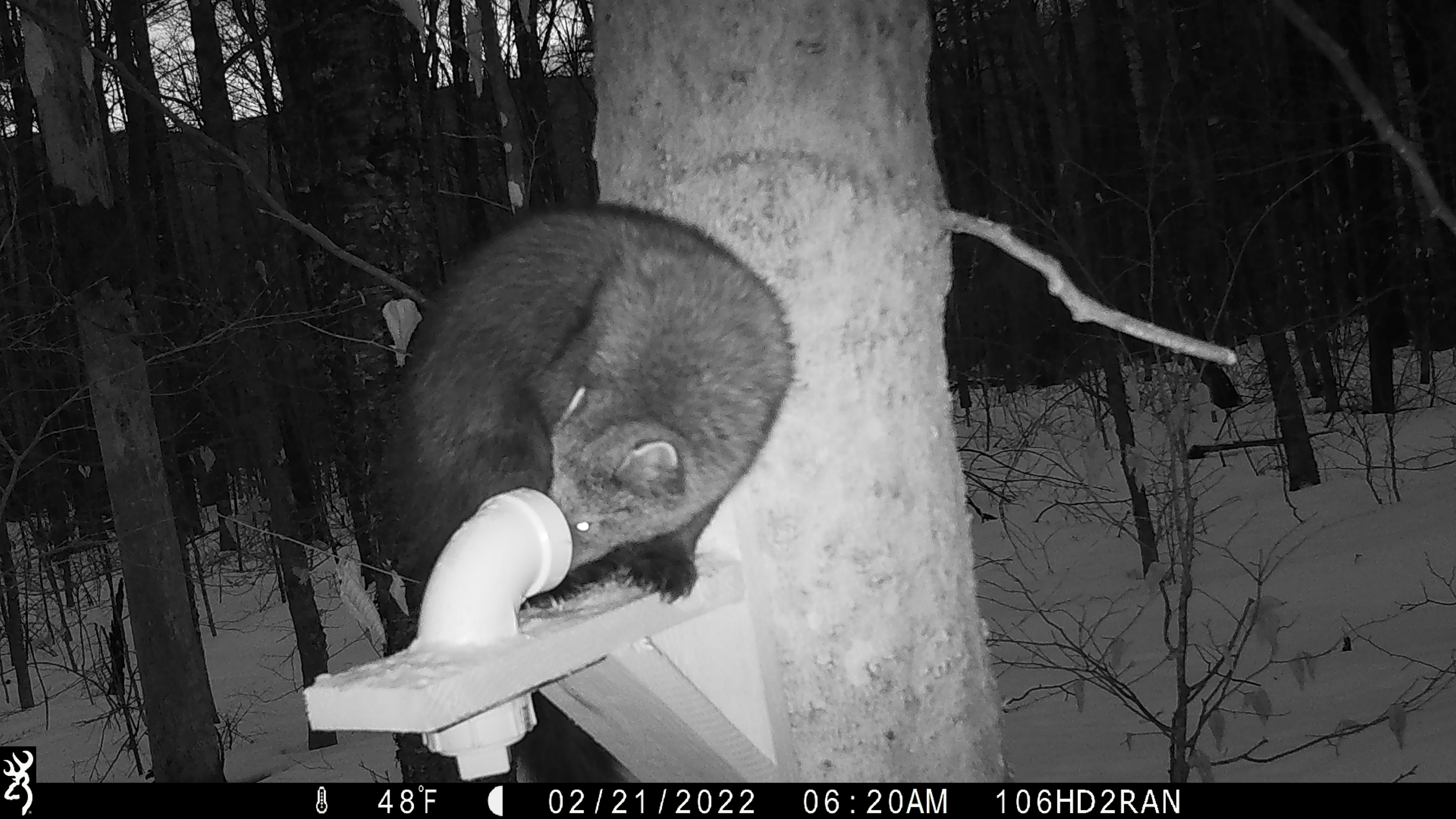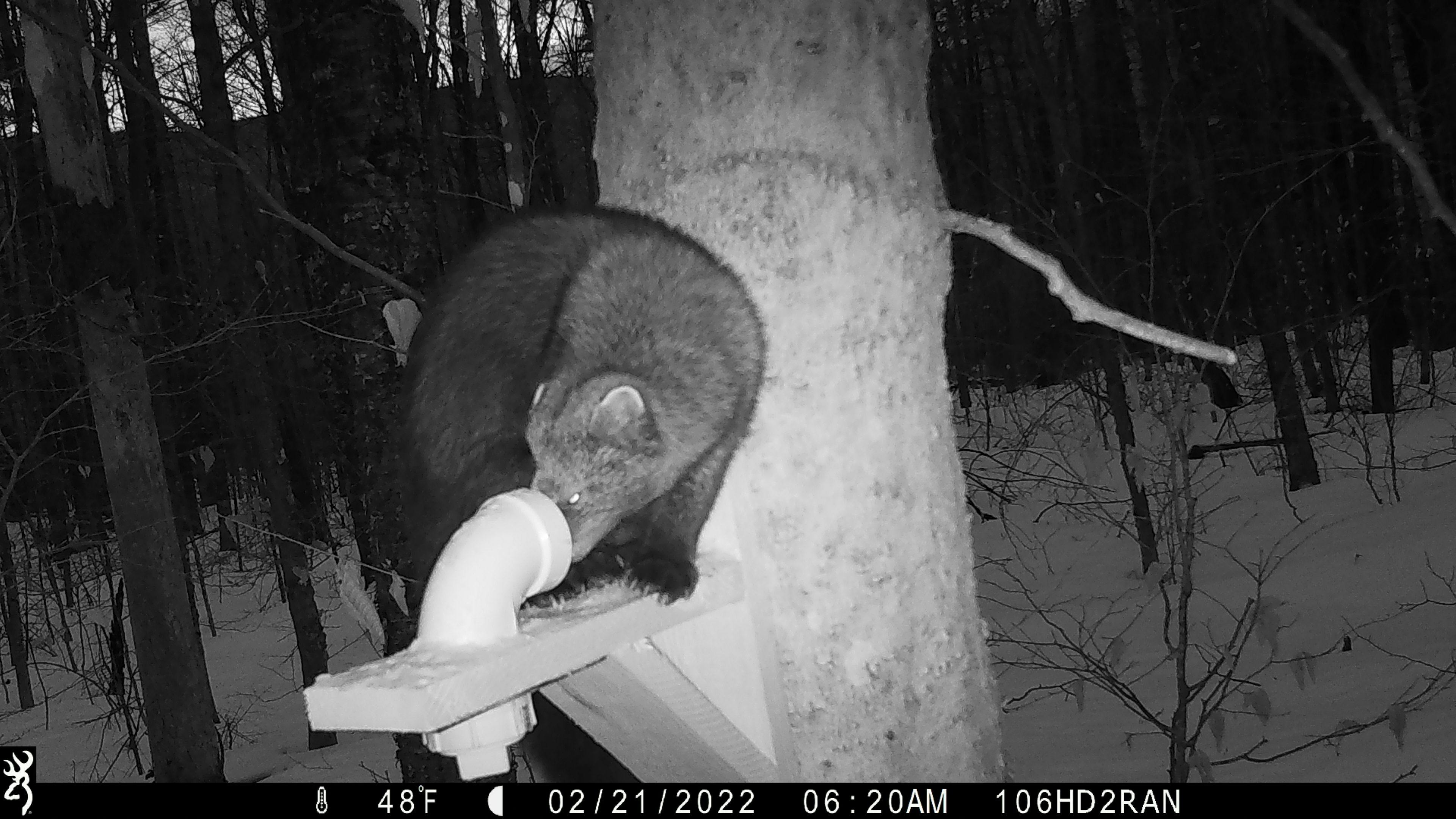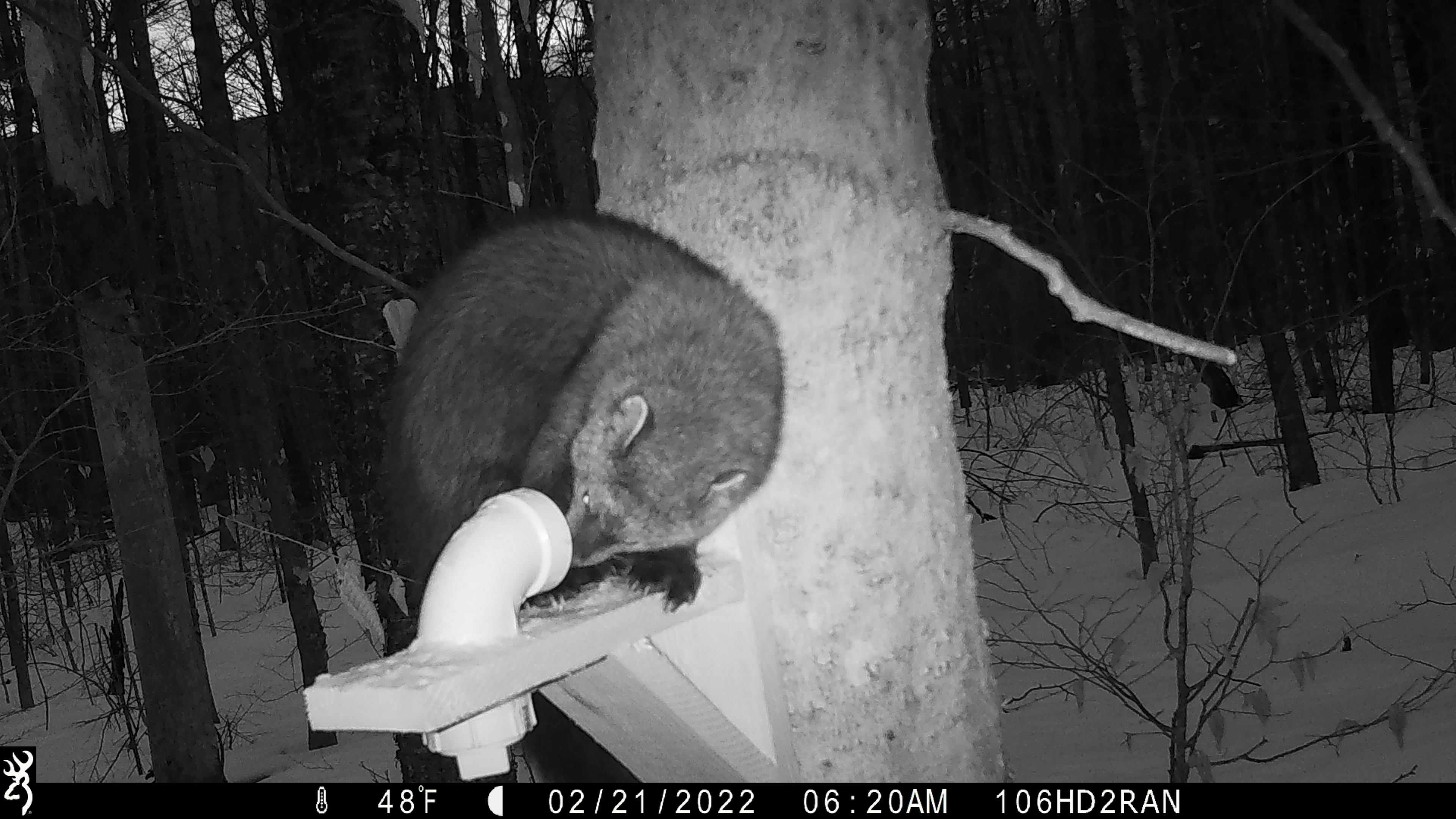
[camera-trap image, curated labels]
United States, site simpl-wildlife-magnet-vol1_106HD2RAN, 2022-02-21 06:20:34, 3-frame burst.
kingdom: Animalia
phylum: Chordata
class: Mammalia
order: Carnivora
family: Mustelidae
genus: Pekania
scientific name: Pekania pennanti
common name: fisher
Fisher (Pekania pennanti).